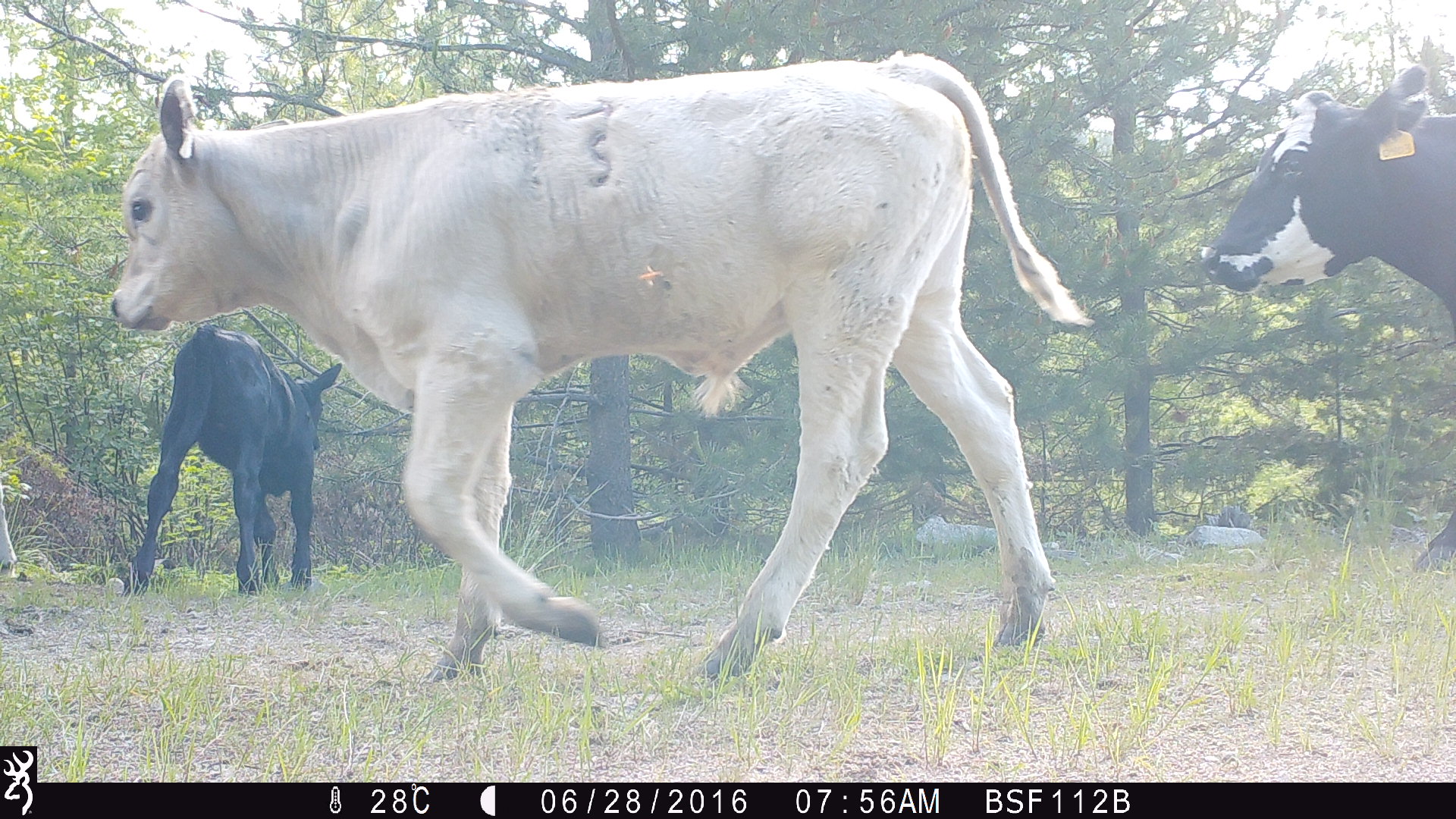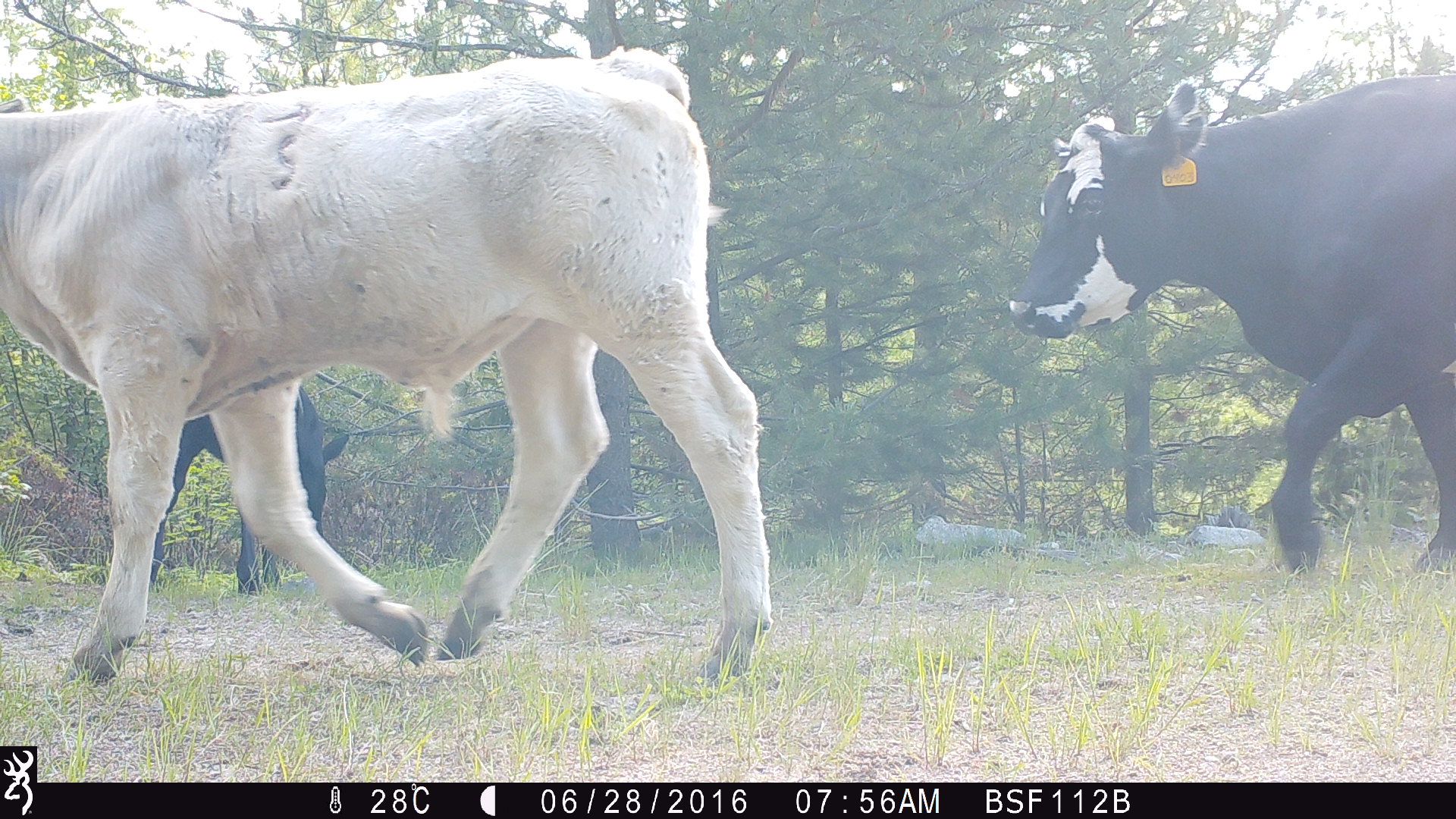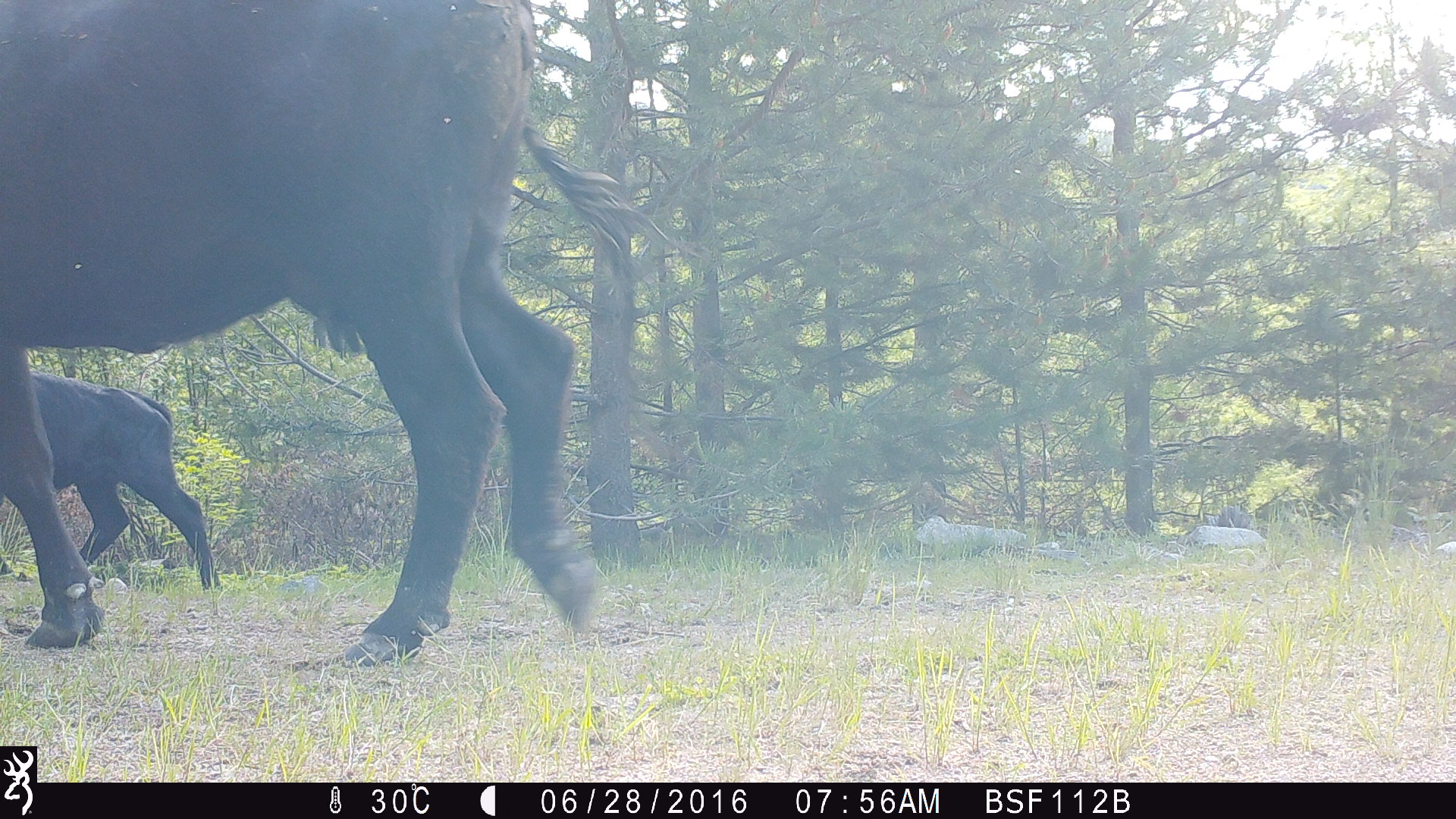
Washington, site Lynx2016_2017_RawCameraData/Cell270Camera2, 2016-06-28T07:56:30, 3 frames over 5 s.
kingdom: Animalia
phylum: Chordata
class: Mammalia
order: Artiodactyla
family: Bovidae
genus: Bos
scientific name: Bos taurus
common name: domestic cattle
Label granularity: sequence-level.